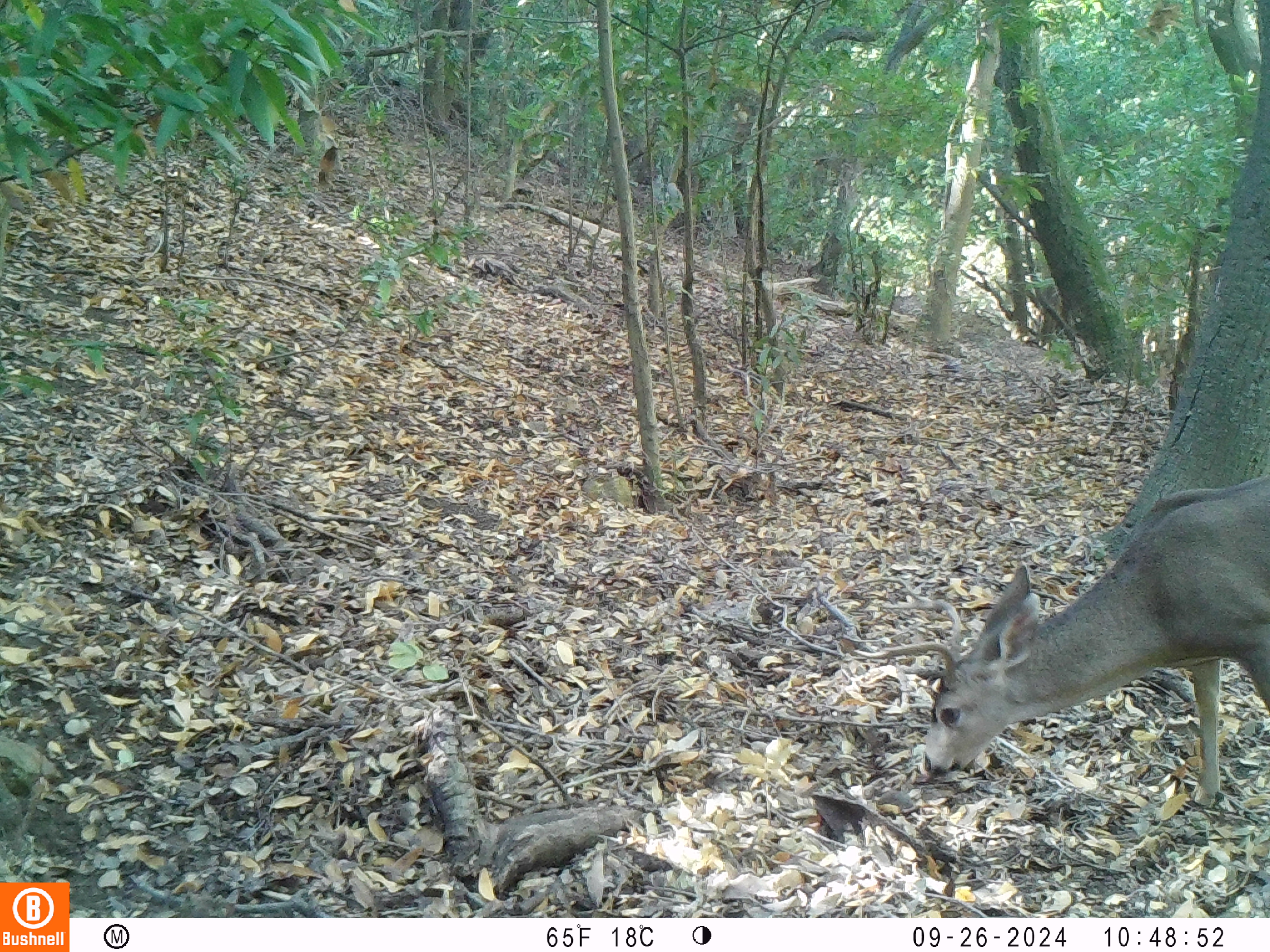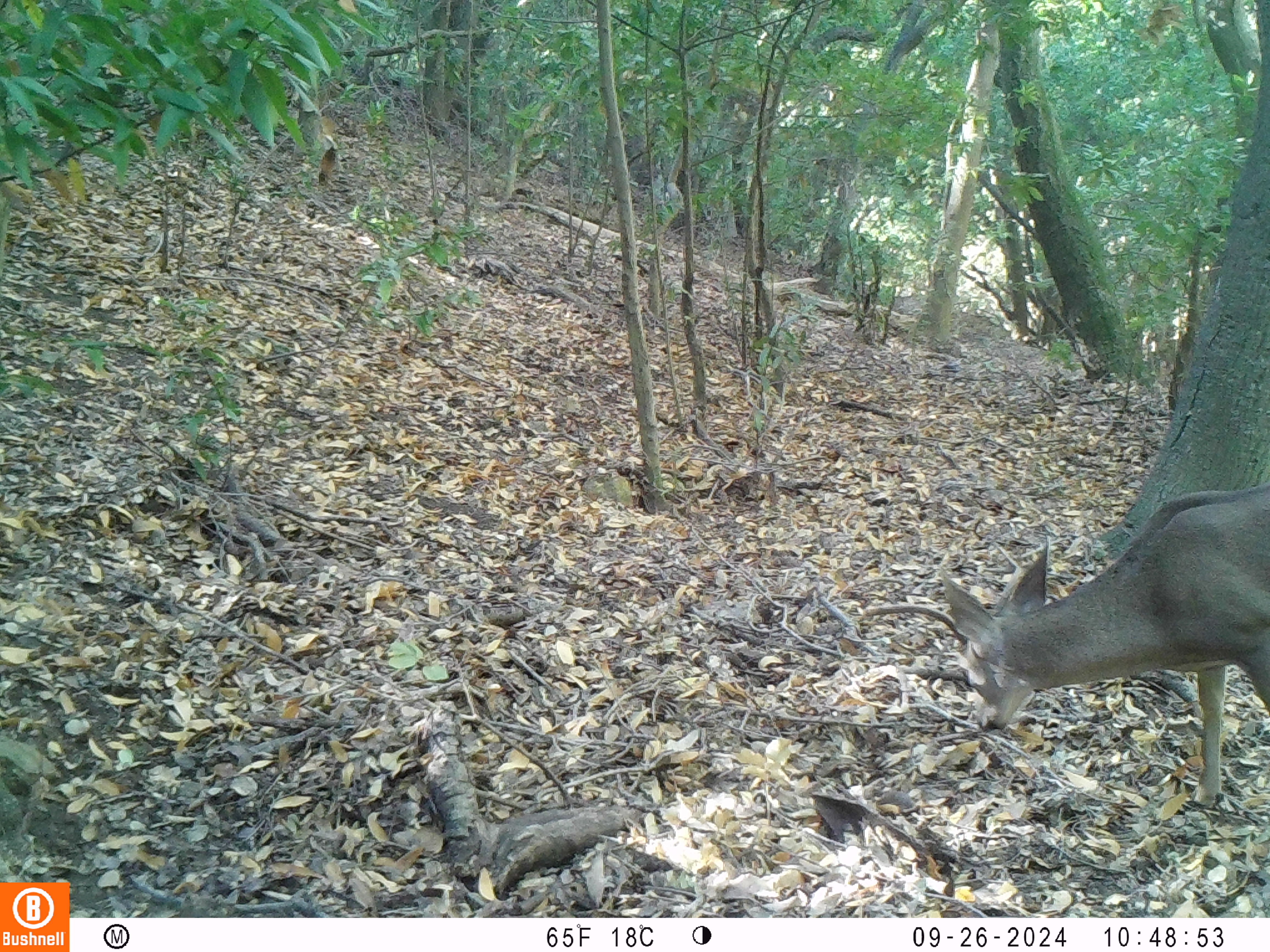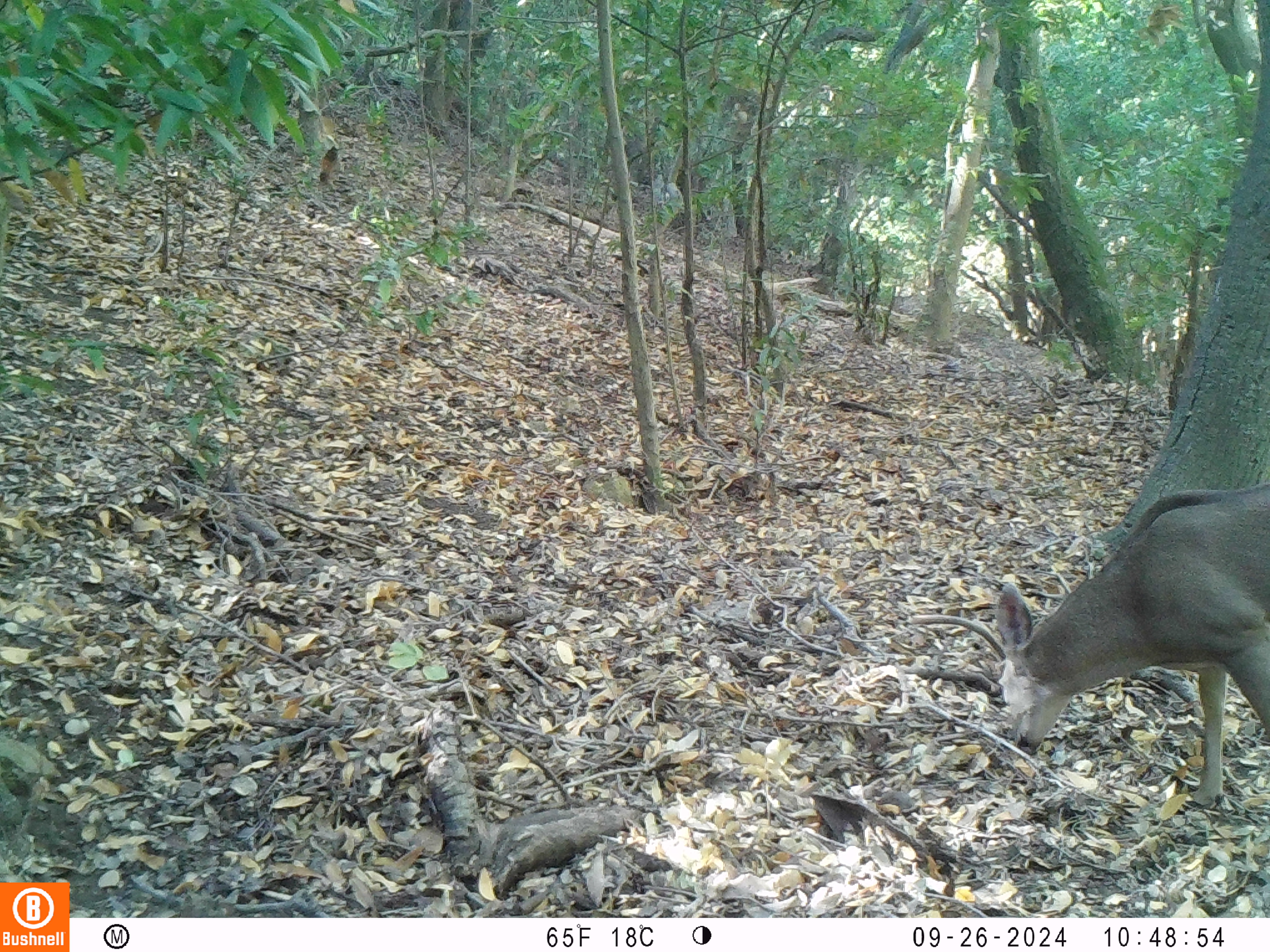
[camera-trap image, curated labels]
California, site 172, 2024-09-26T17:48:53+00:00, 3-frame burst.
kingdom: Animalia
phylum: Chordata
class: Mammalia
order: Artiodactyla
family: Cervidae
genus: Odocoileus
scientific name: Odocoileus hemionus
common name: mule deer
Mule deer (Odocoileus hemionus).